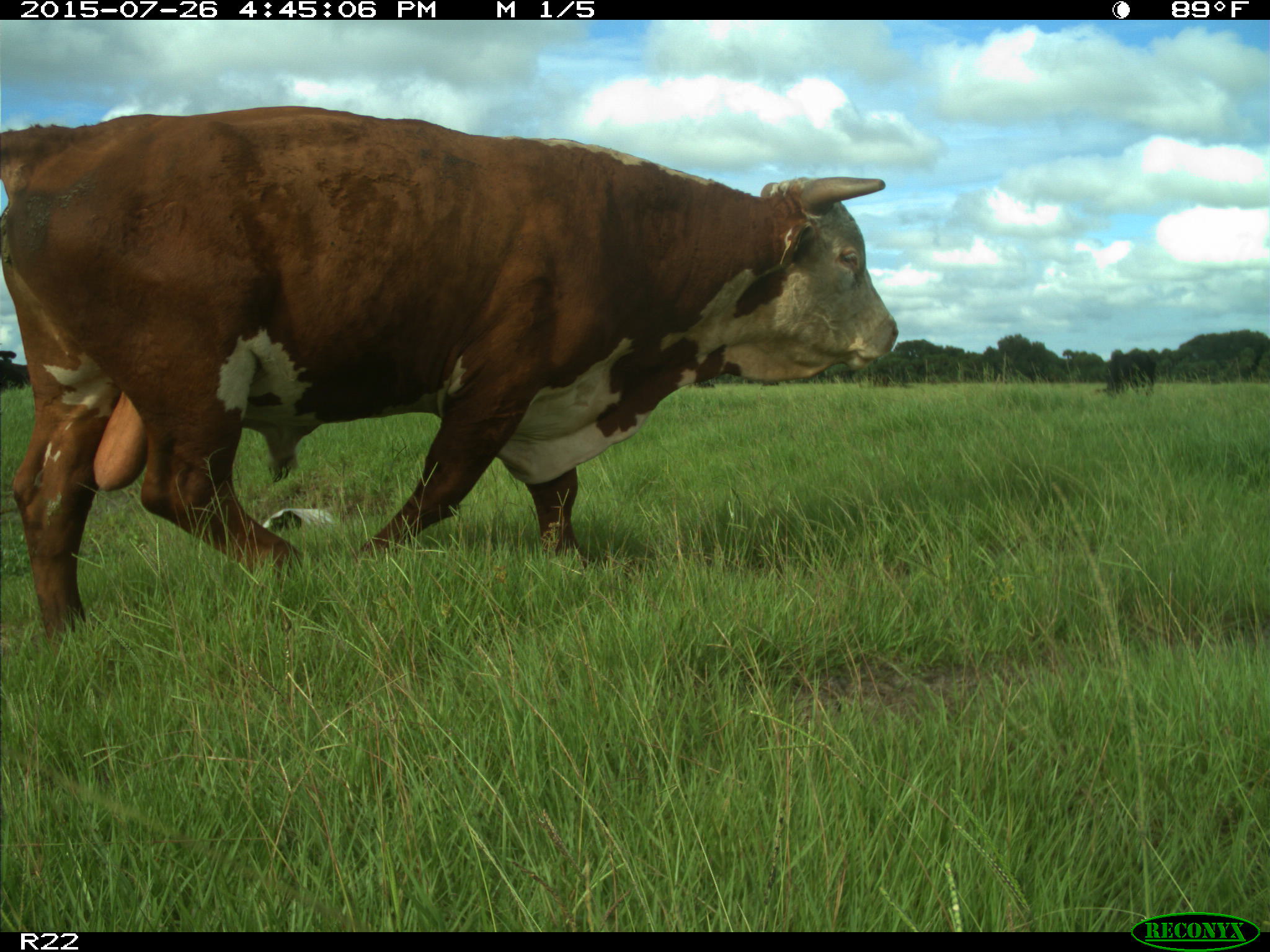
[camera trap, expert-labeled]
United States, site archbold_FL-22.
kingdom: Animalia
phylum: Chordata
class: Mammalia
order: Artiodactyla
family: Bovidae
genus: Bos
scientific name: Bos taurus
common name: domestic cow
Bos taurus (domestic cow).